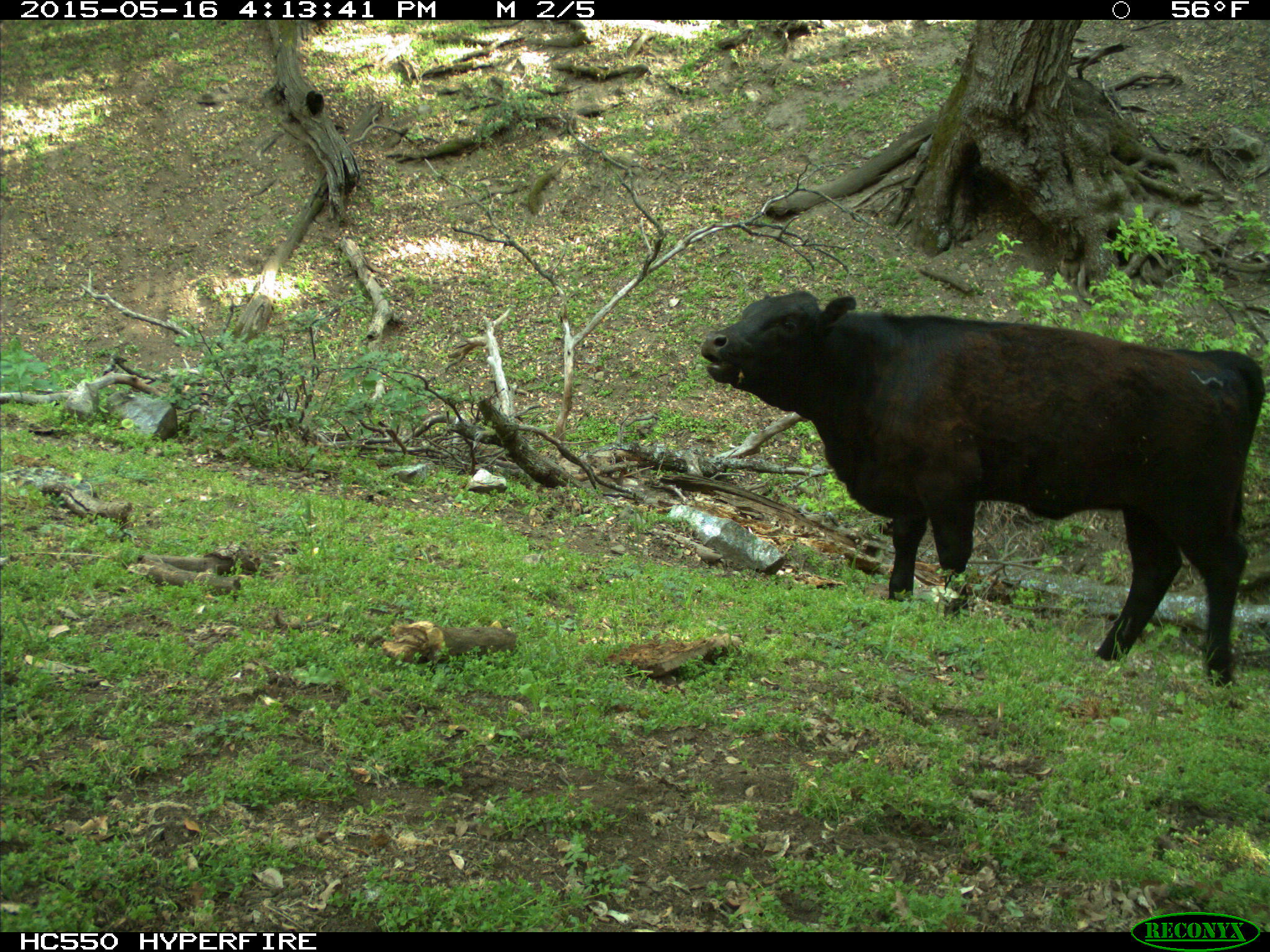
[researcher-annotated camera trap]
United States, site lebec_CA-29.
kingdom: Animalia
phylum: Chordata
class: Mammalia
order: Artiodactyla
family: Bovidae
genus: Bos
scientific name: Bos taurus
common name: domestic cow